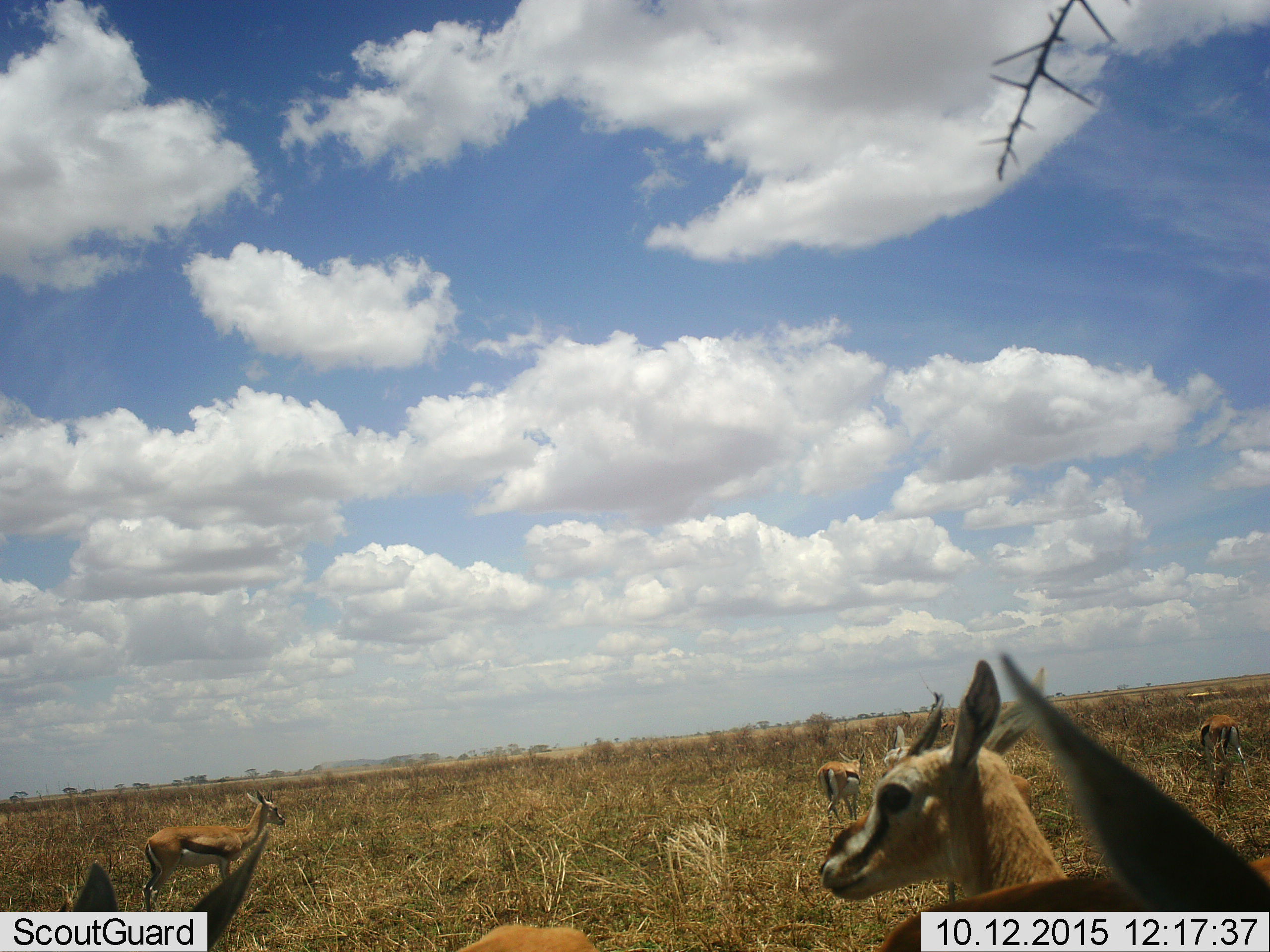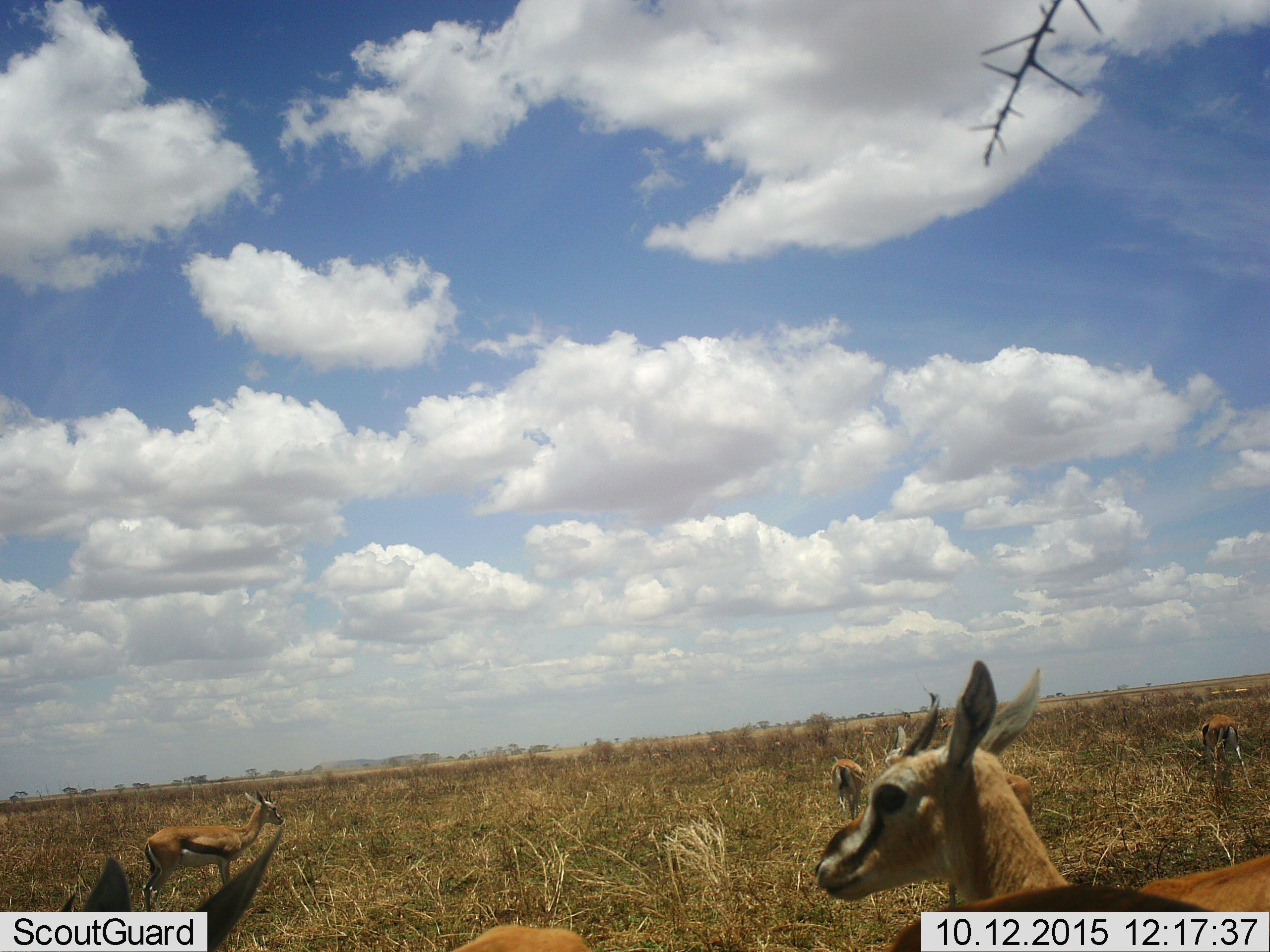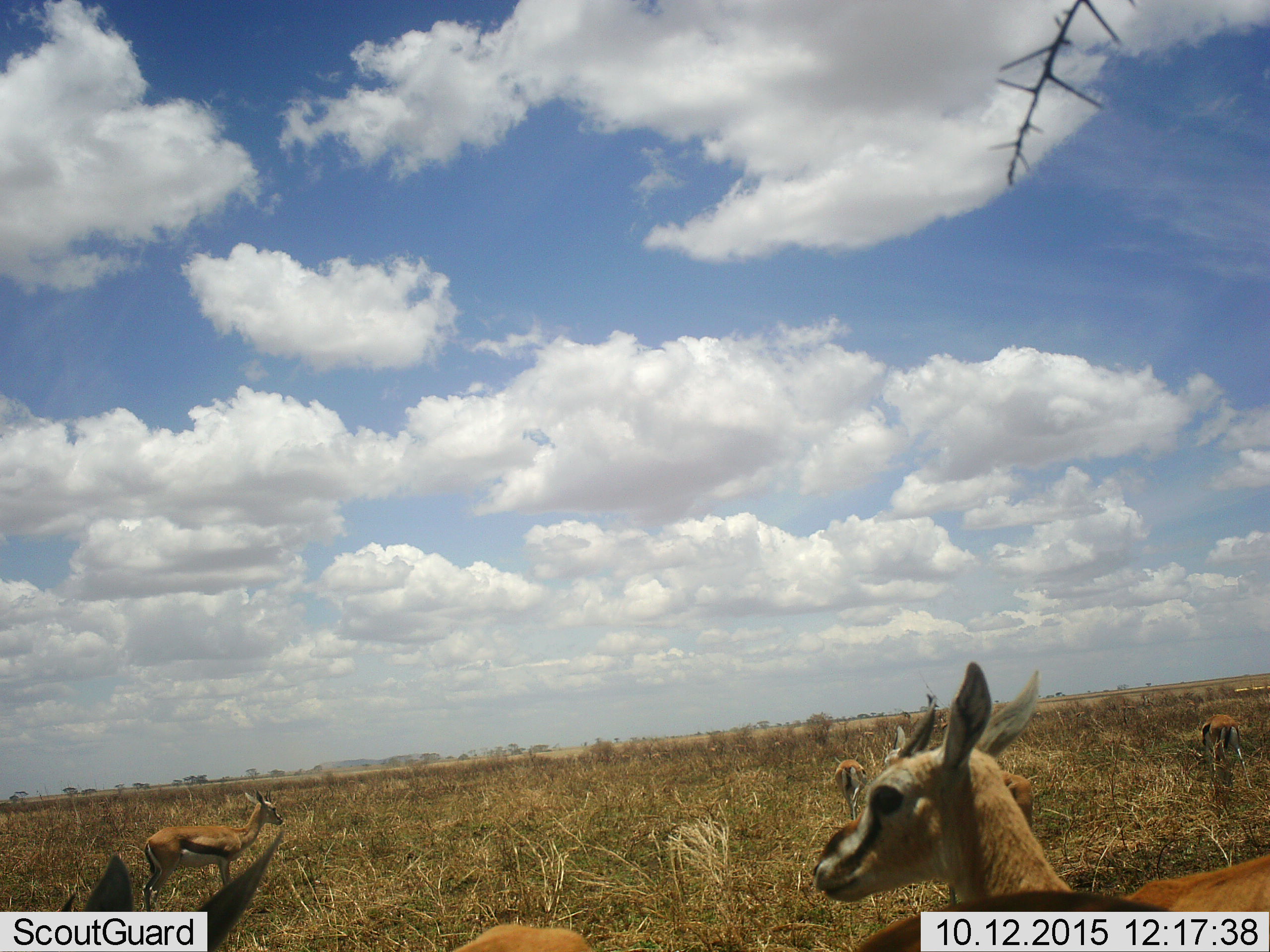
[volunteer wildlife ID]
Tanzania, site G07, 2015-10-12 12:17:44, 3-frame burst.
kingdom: Animalia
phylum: Chordata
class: Mammalia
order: Artiodactyla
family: Bovidae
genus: Eudorcas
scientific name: Eudorcas thomsonii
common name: thomson's gazelle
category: gazellethomsons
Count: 7.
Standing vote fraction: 91%.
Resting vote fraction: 0%.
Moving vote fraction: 36%.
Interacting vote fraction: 0%.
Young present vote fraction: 9%.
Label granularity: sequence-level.